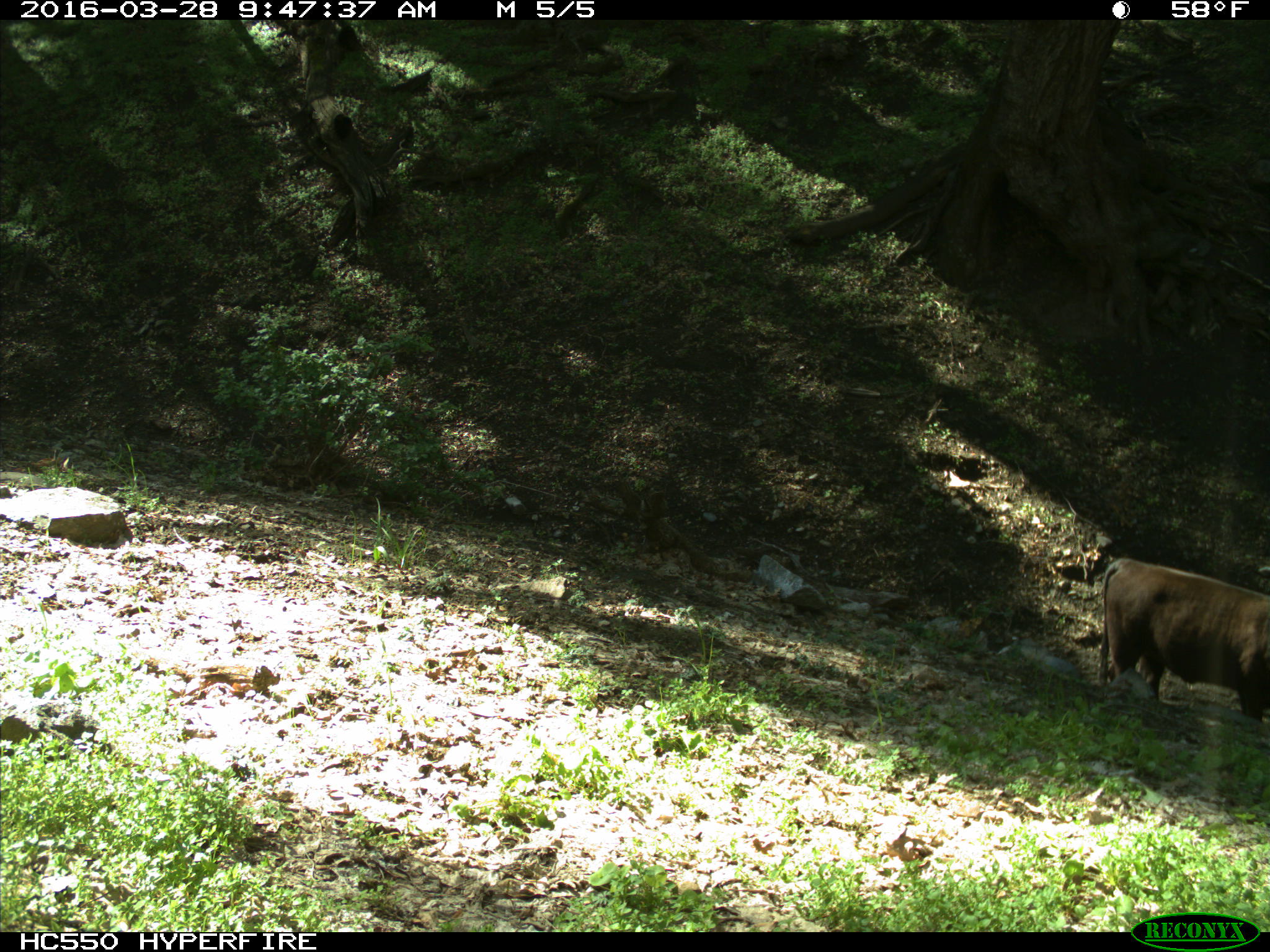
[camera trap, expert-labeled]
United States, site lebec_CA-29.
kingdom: Animalia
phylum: Chordata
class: Mammalia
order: Artiodactyla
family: Bovidae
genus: Bos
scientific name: Bos taurus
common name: domestic cow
Bos taurus (domestic cow).